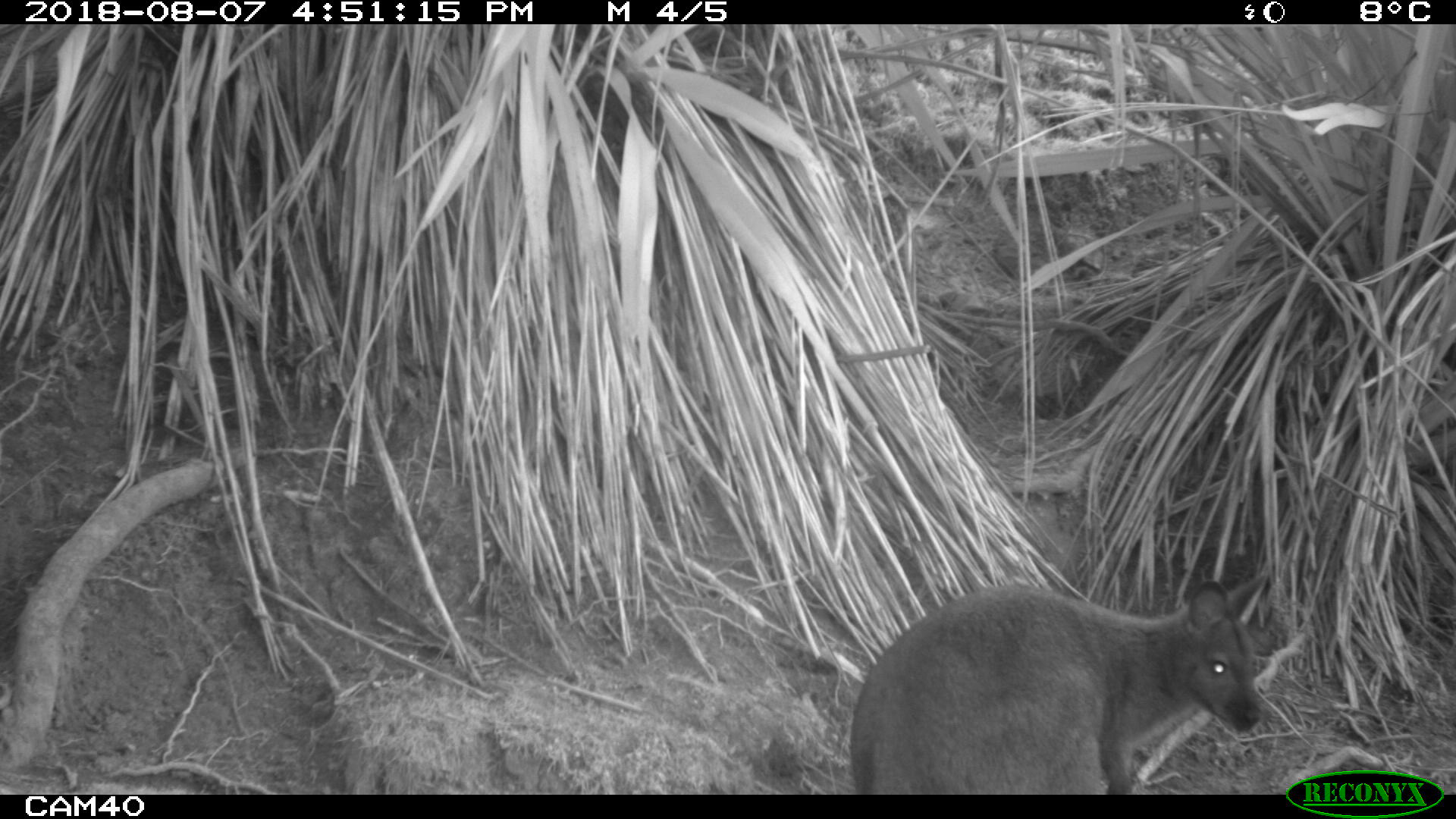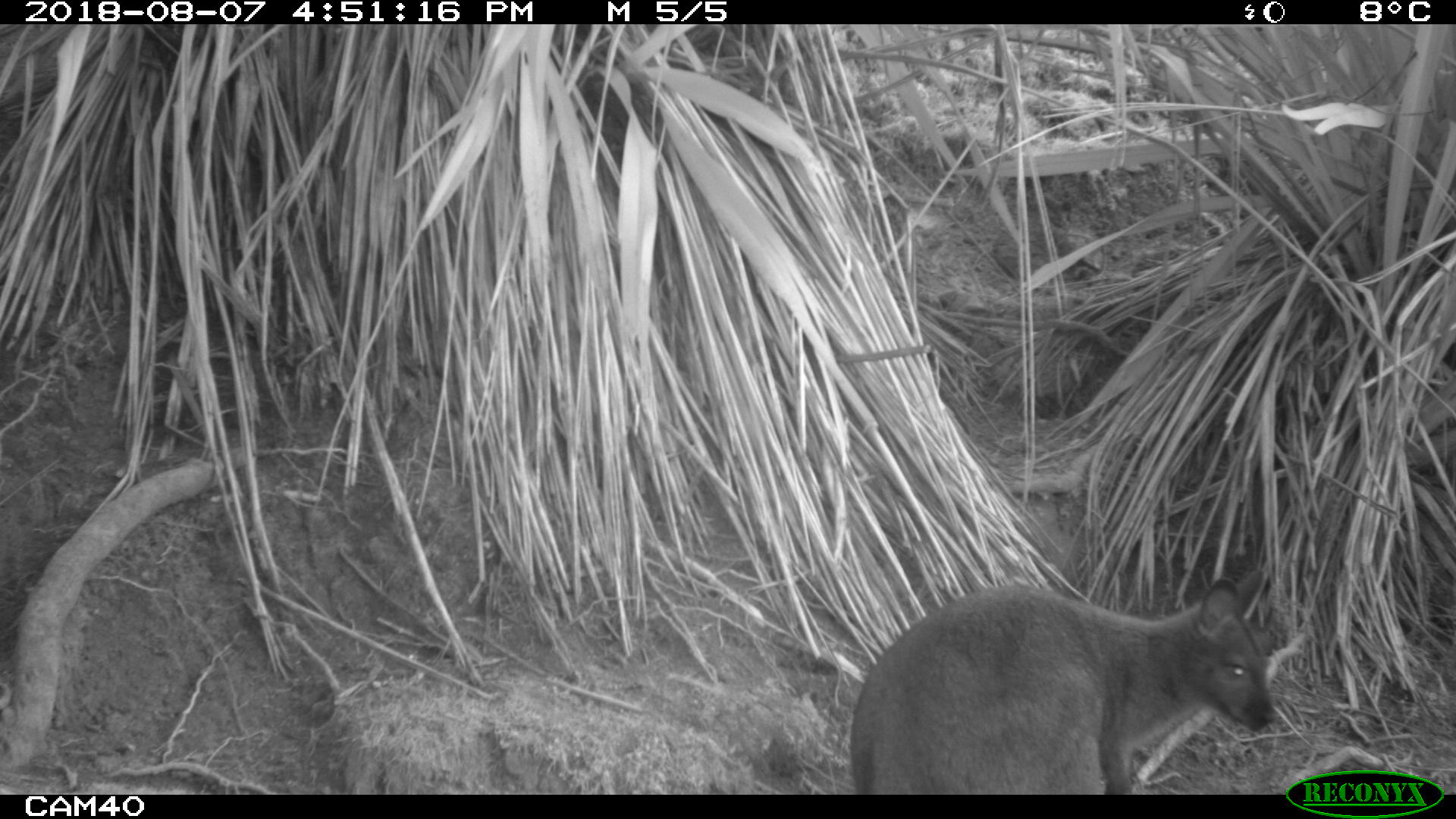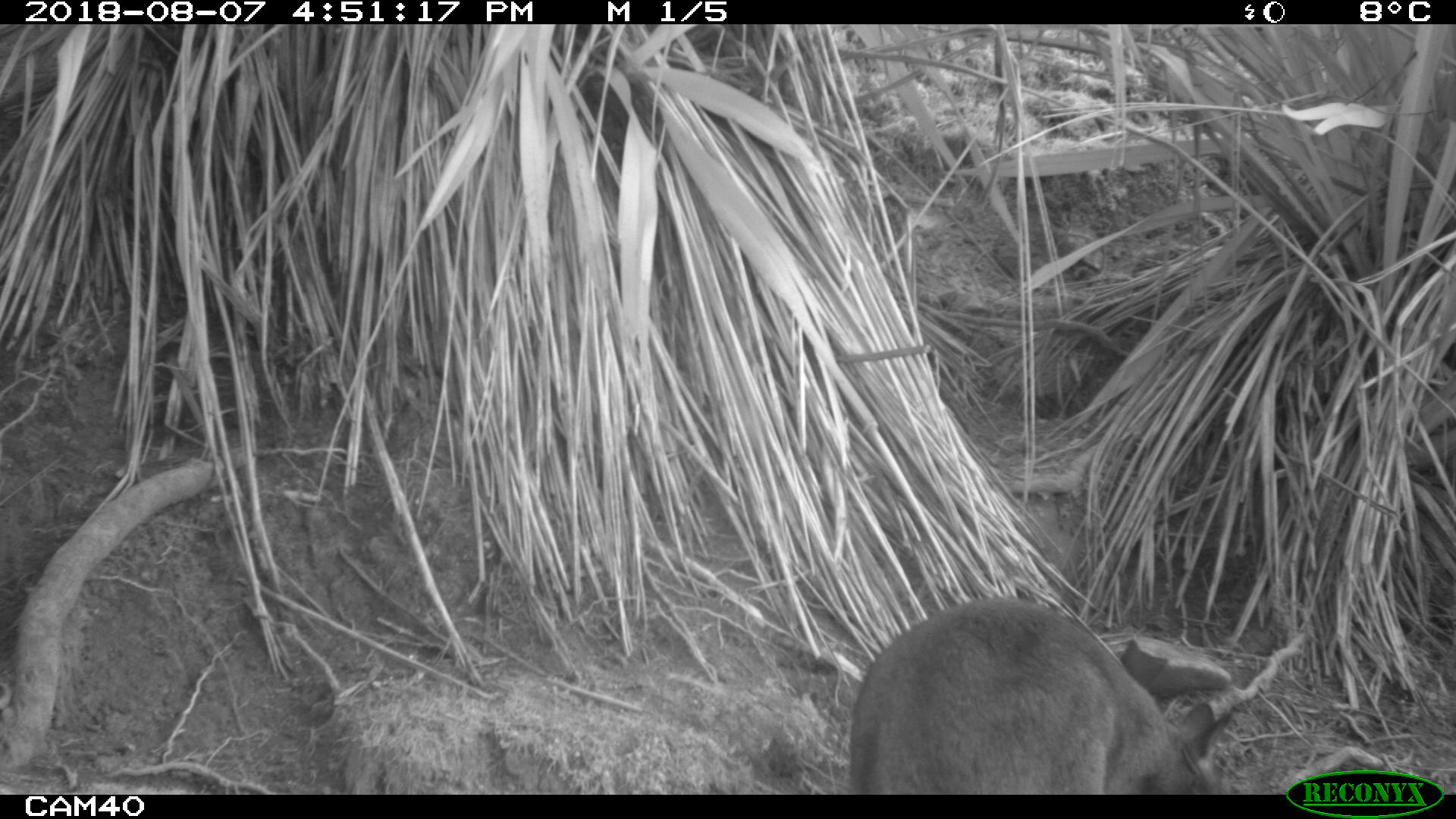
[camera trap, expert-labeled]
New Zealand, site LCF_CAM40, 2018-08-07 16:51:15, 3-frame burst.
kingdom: Animalia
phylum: Chordata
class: Mammalia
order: Diprotodontia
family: Macropodidae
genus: Notamacropus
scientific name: Notamacropus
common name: wallaby